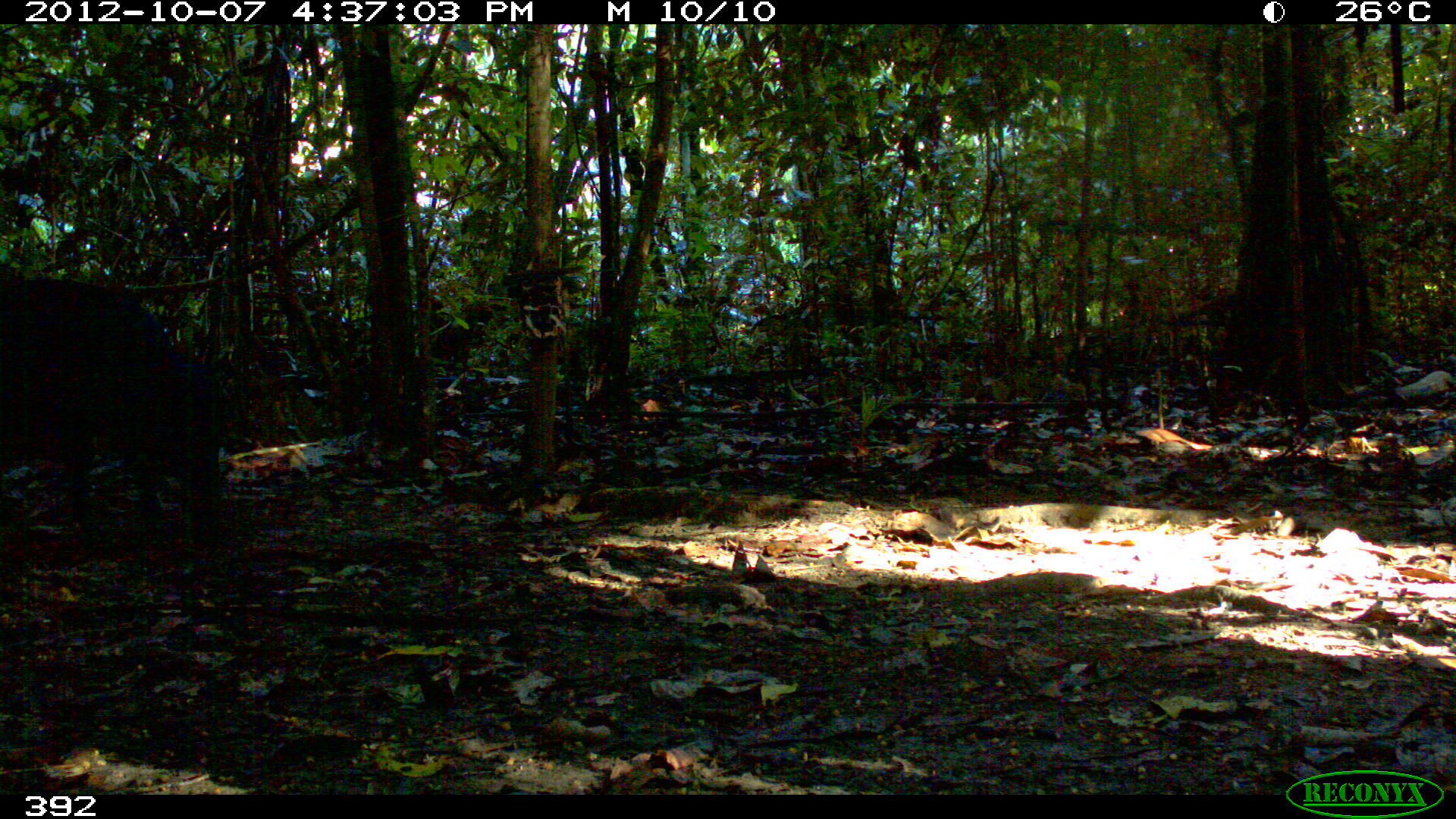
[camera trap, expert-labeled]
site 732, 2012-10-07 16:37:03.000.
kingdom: Animalia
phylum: Chordata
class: Mammalia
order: Artiodactyla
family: Tayassuidae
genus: Tayassu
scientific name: Tayassu pecari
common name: white-lipped peccary